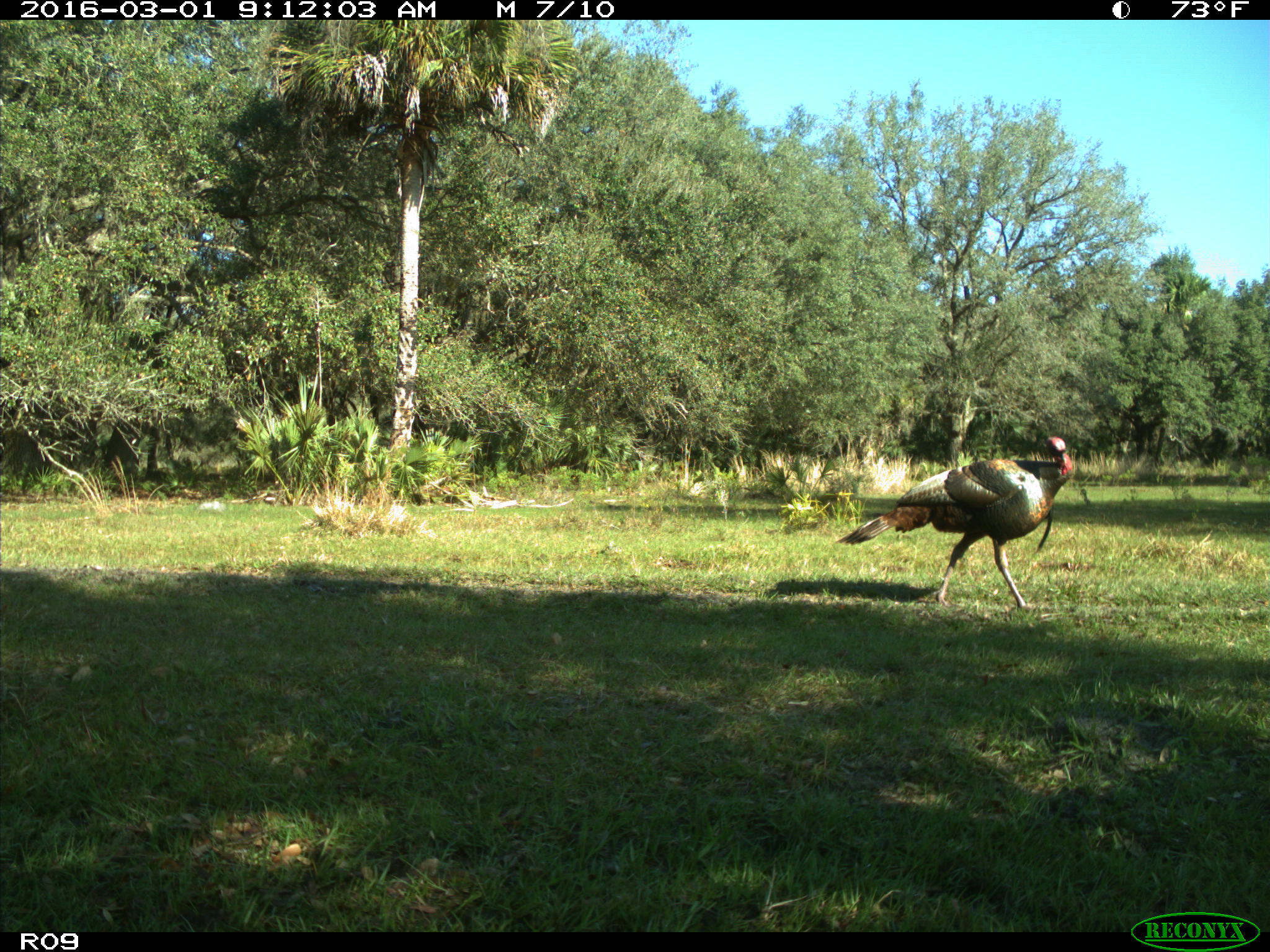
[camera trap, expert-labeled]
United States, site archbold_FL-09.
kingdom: Animalia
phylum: Chordata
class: Aves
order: Galliformes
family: Phasianidae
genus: Meleagris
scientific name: Meleagris gallopavo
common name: wild turkey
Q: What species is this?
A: Meleagris gallopavo (wild turkey).